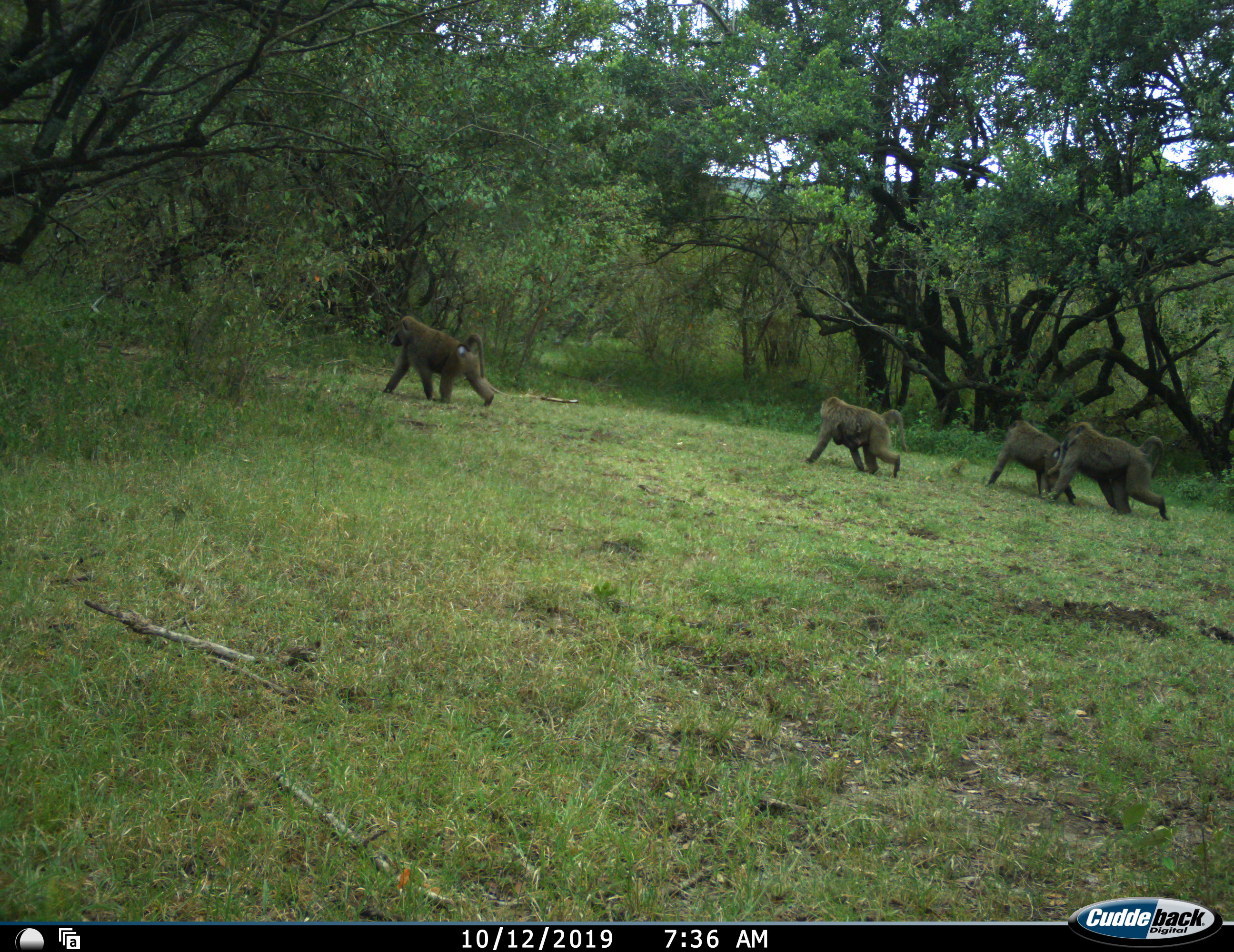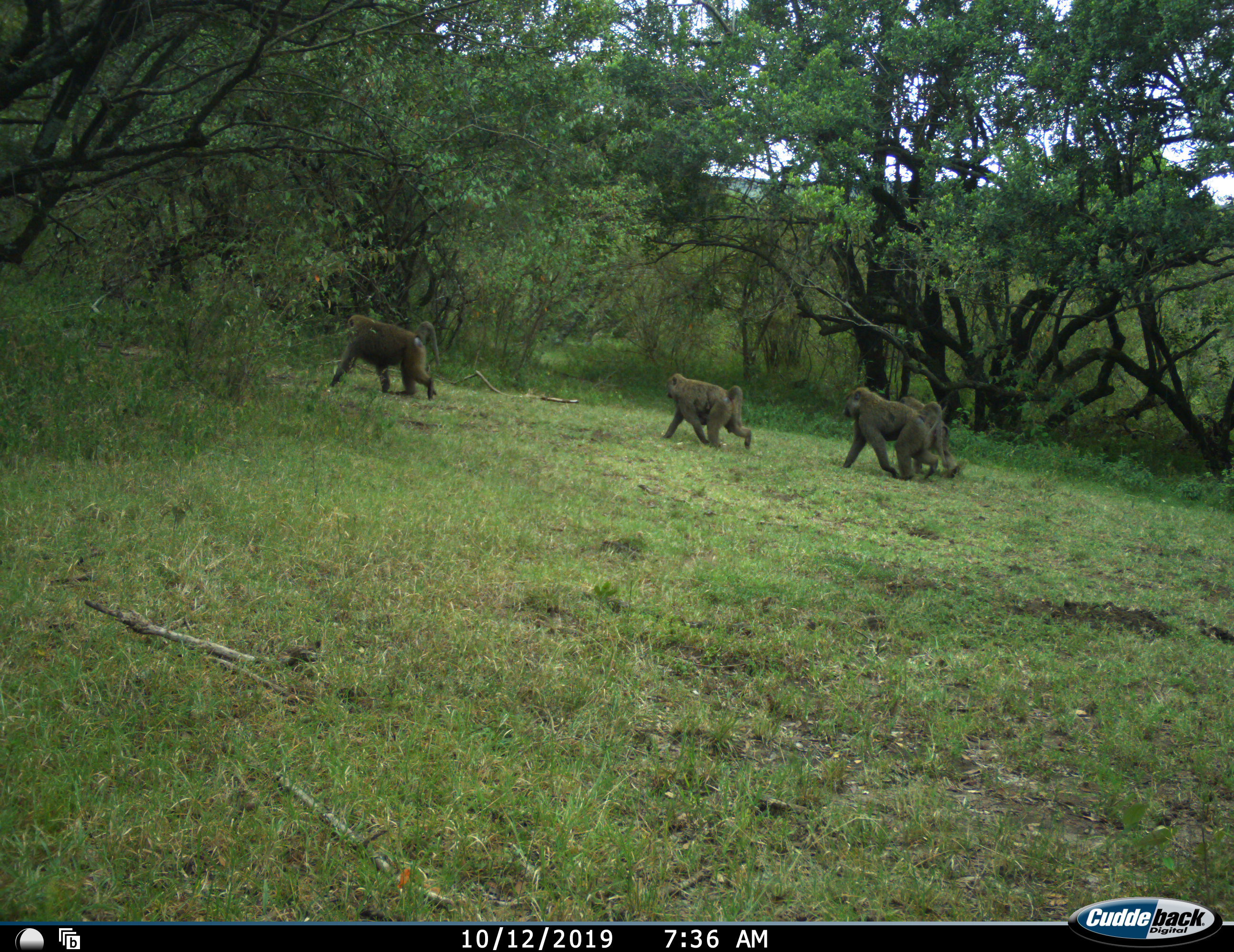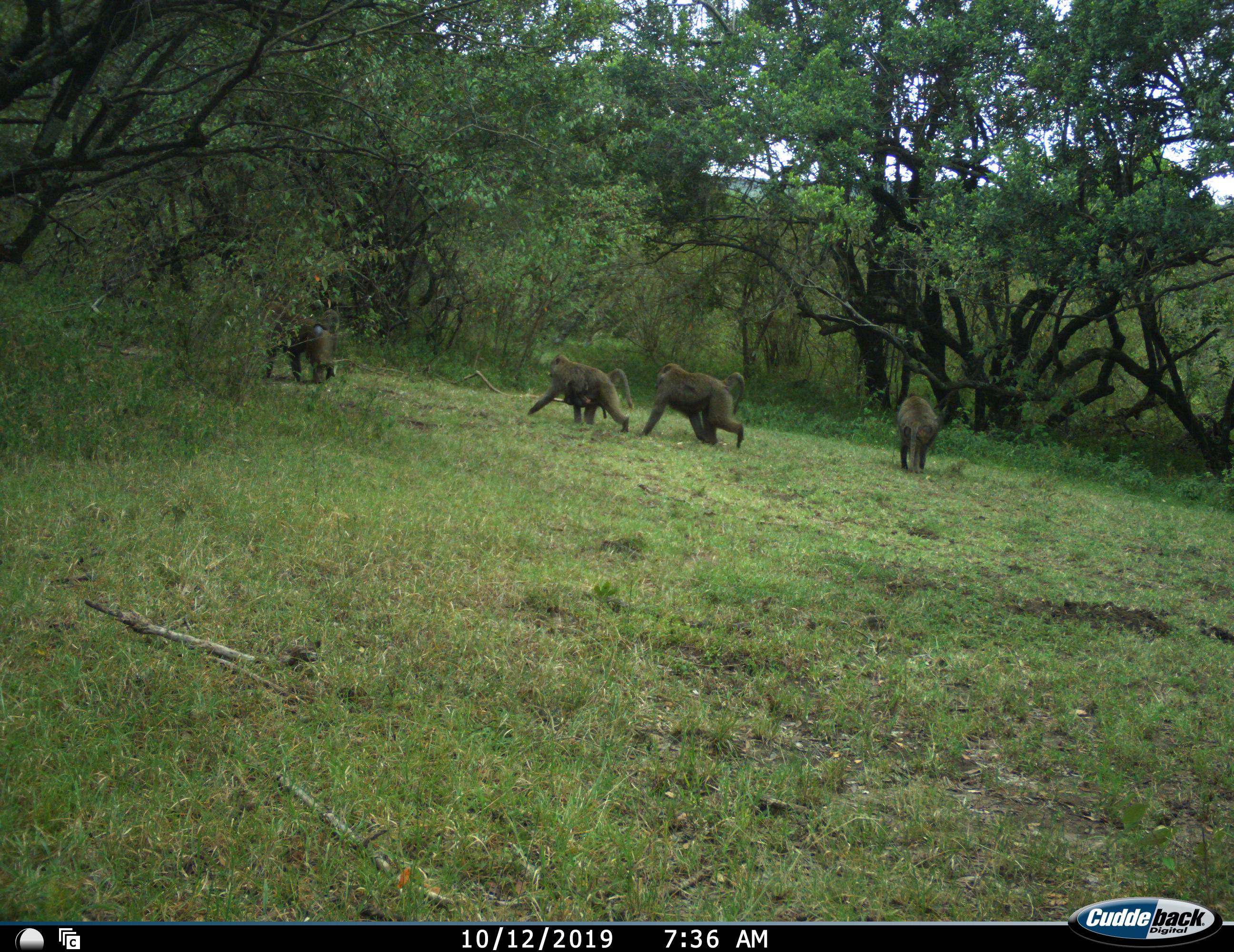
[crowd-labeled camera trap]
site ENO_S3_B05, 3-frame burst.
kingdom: Animalia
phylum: Chordata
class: Mammalia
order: Primates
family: Cercopithecidae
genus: Papio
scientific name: Papio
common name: baboon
Baboon (Papio), count 5. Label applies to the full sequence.